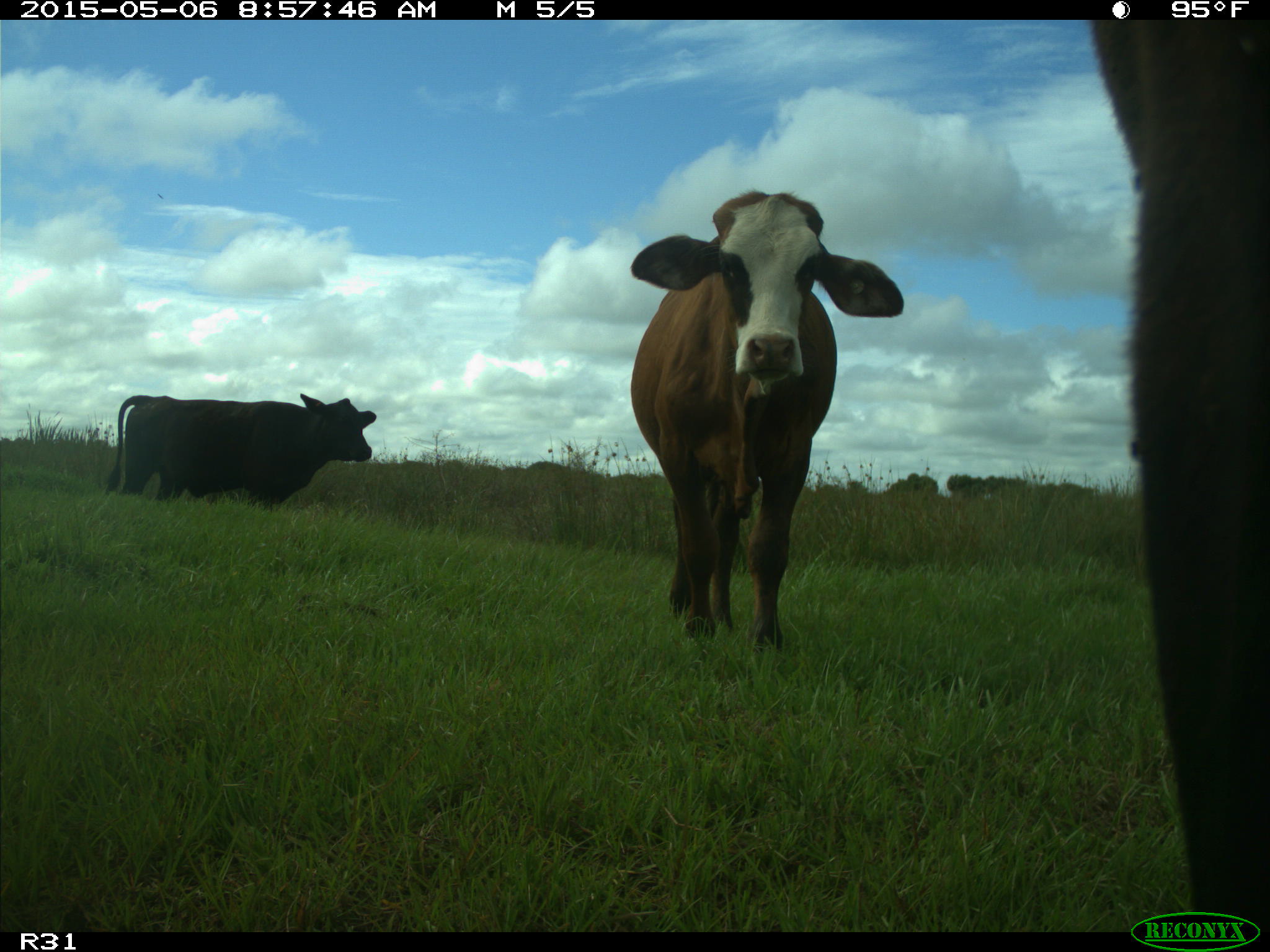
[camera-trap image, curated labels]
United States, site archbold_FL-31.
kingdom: Animalia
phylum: Chordata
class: Mammalia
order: Artiodactyla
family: Bovidae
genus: Bos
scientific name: Bos taurus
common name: domestic cow